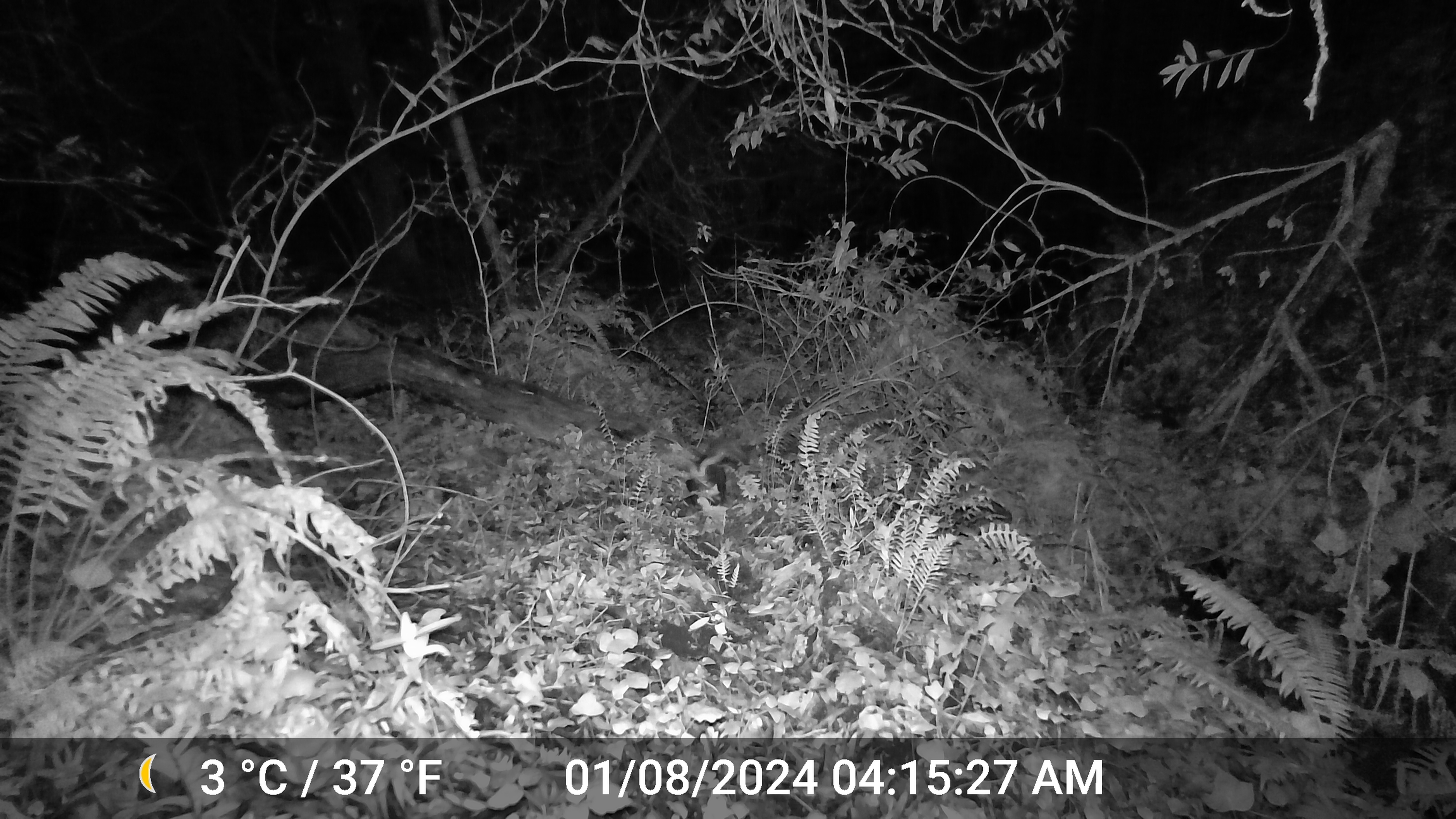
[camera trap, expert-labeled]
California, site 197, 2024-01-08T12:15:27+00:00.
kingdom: Animalia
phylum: Chordata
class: Mammalia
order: Carnivora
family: Mephitidae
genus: Mephitis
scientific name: Mephitis mephitis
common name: striped skunk